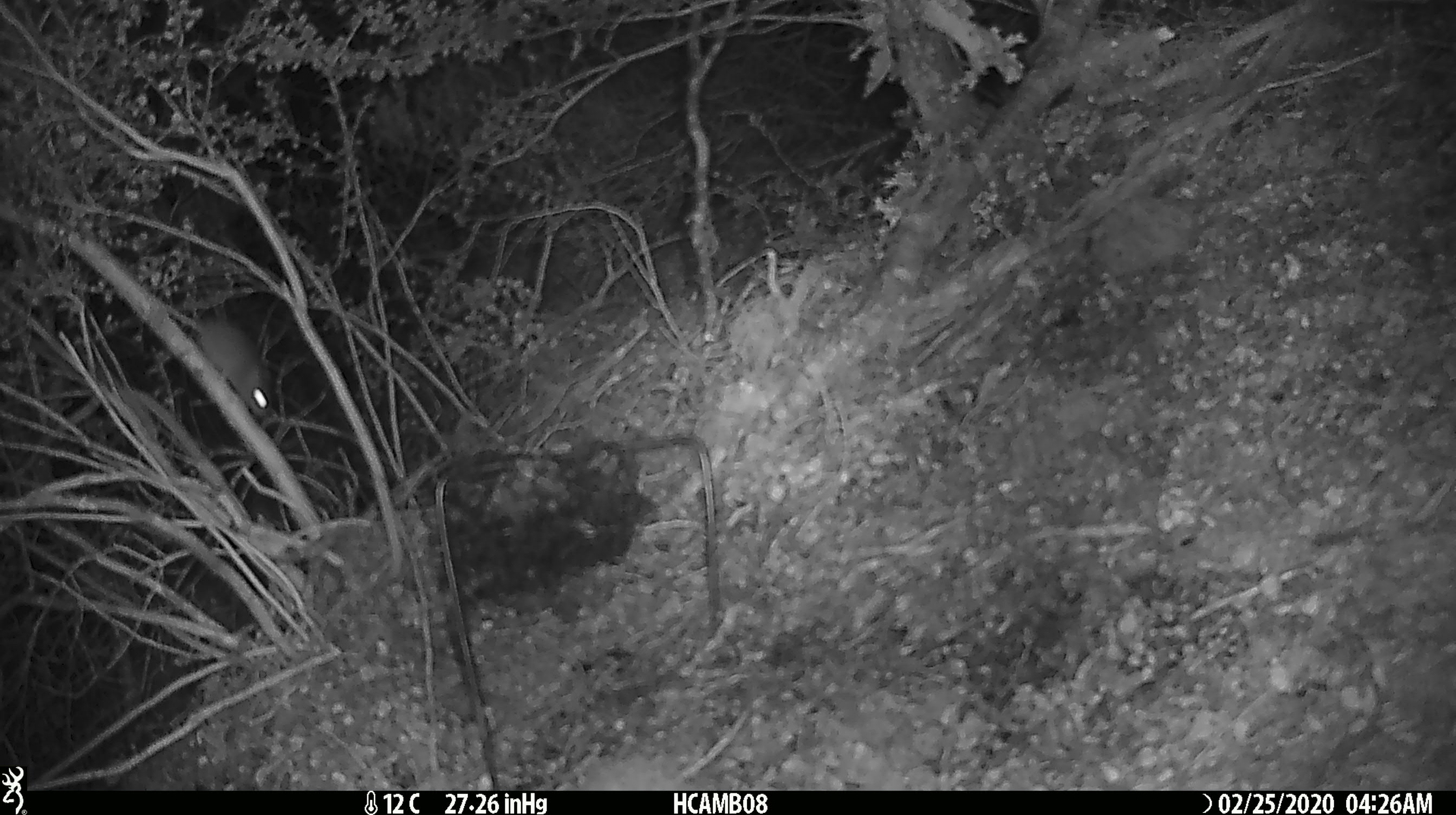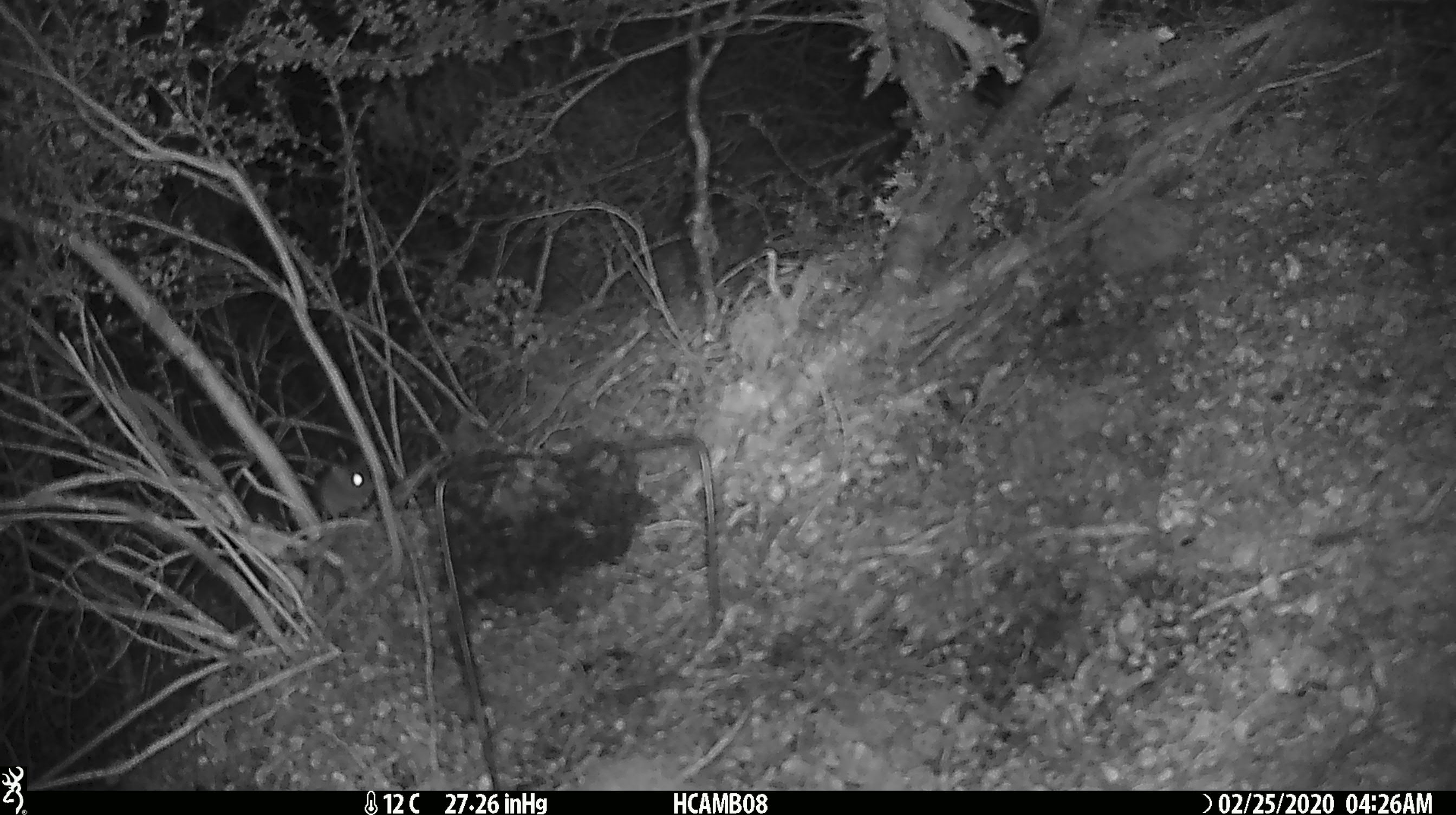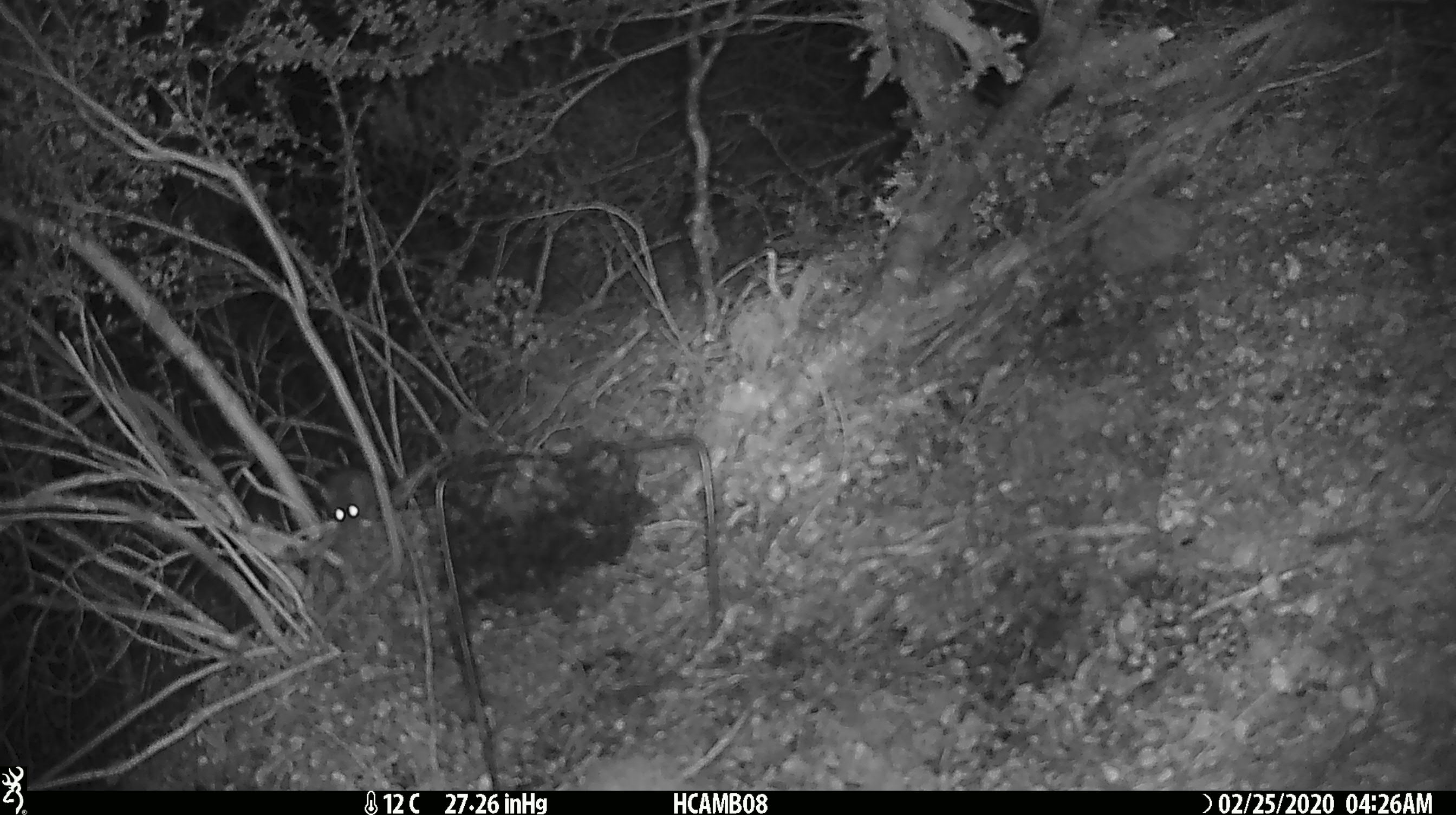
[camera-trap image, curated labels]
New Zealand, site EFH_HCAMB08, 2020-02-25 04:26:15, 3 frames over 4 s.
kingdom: Animalia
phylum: Chordata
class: Mammalia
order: Rodentia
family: Muridae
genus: Mus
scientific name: Mus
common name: mouse